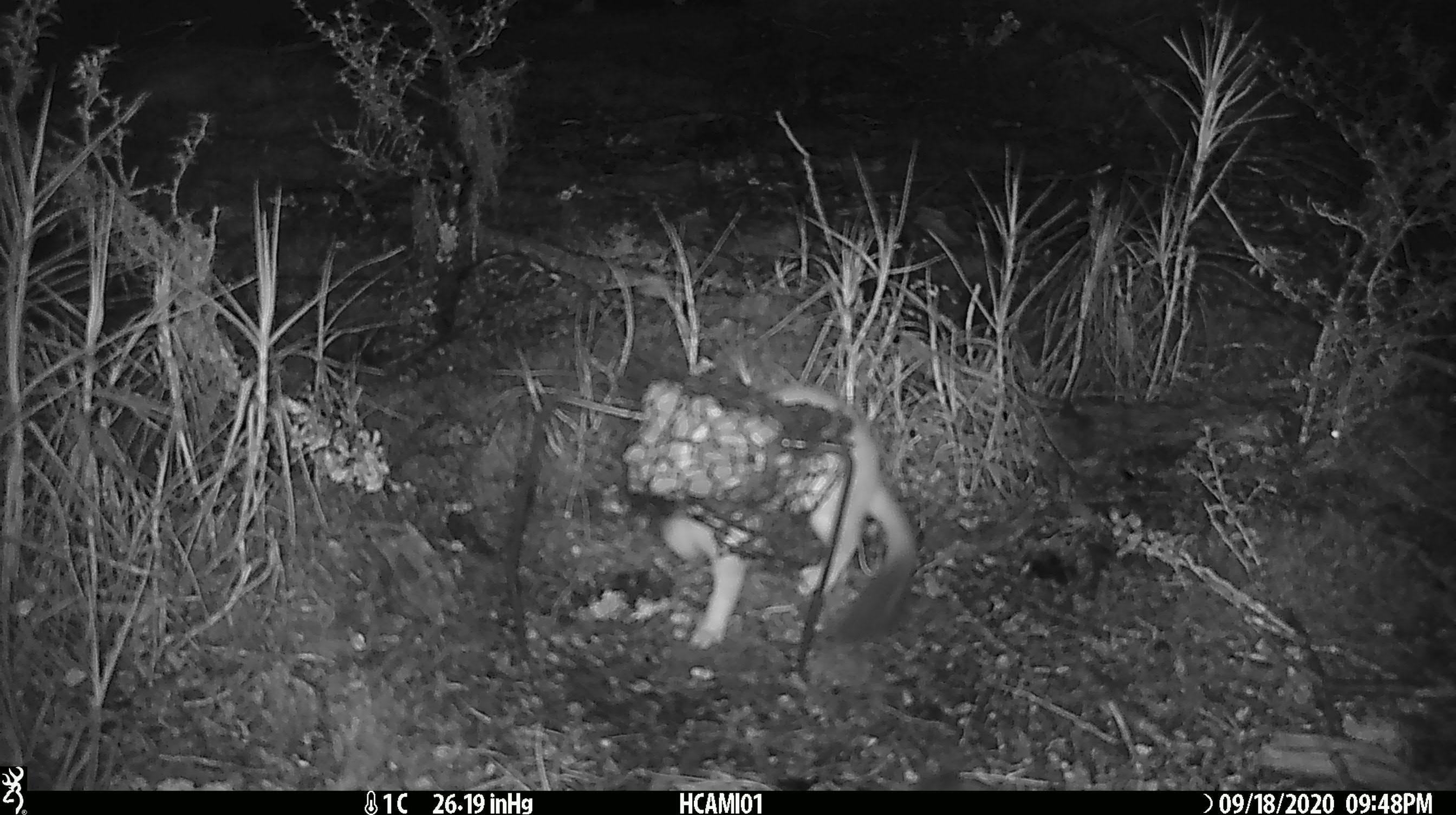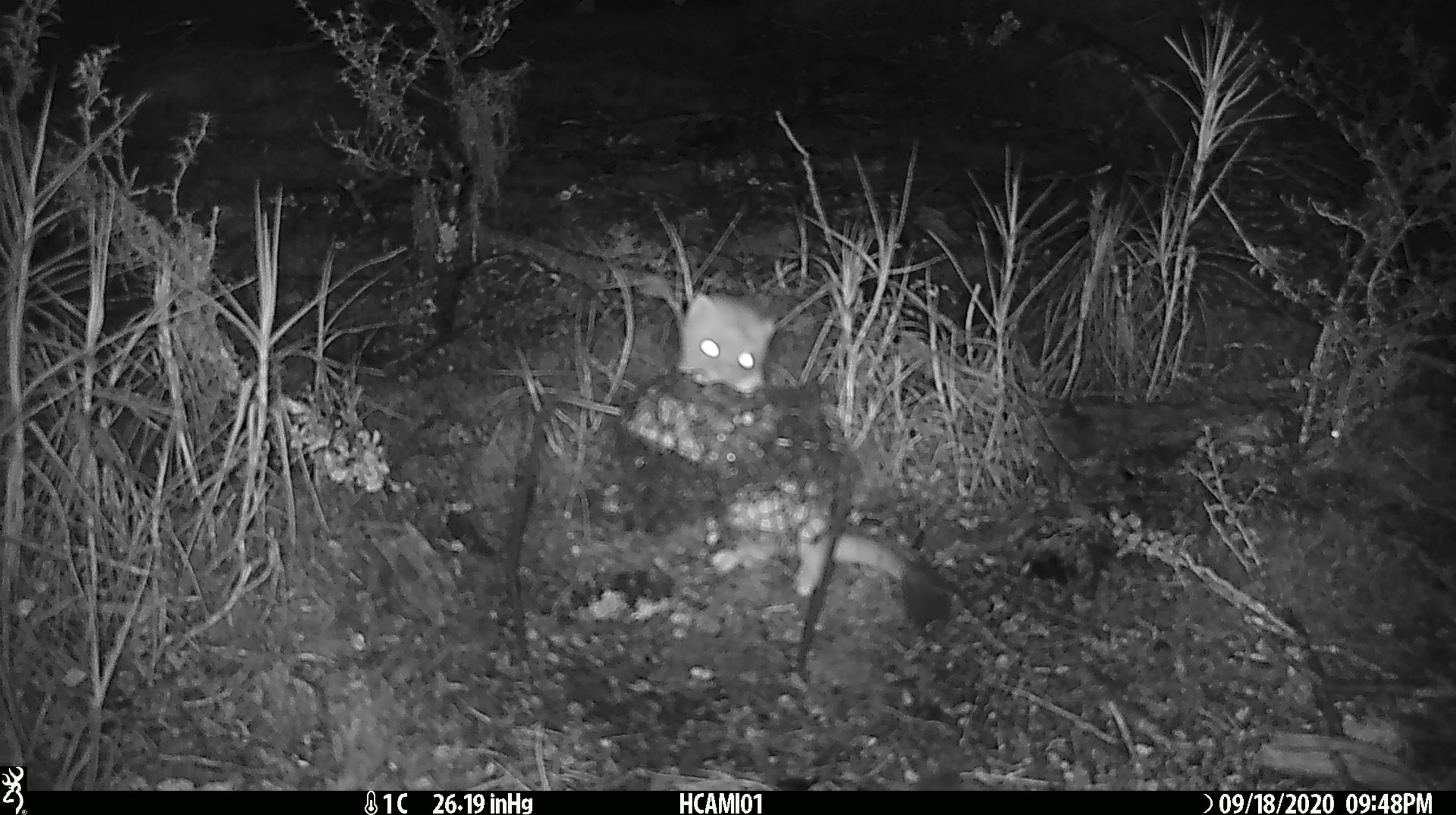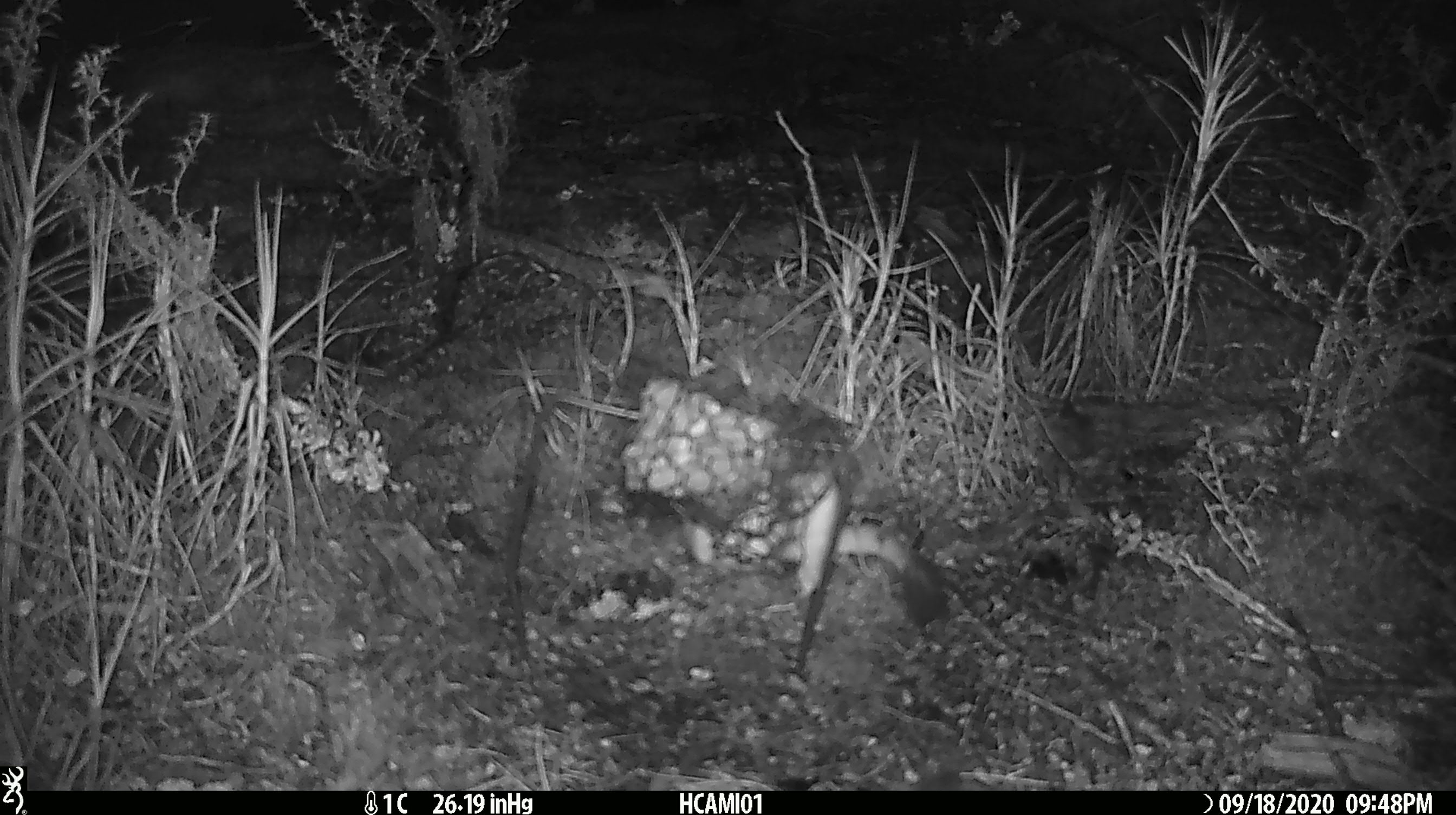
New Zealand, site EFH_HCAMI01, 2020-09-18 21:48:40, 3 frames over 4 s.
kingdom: Animalia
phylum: Chordata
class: Mammalia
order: Carnivora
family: Mustelidae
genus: Mustela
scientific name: Mustela erminea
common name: stoat